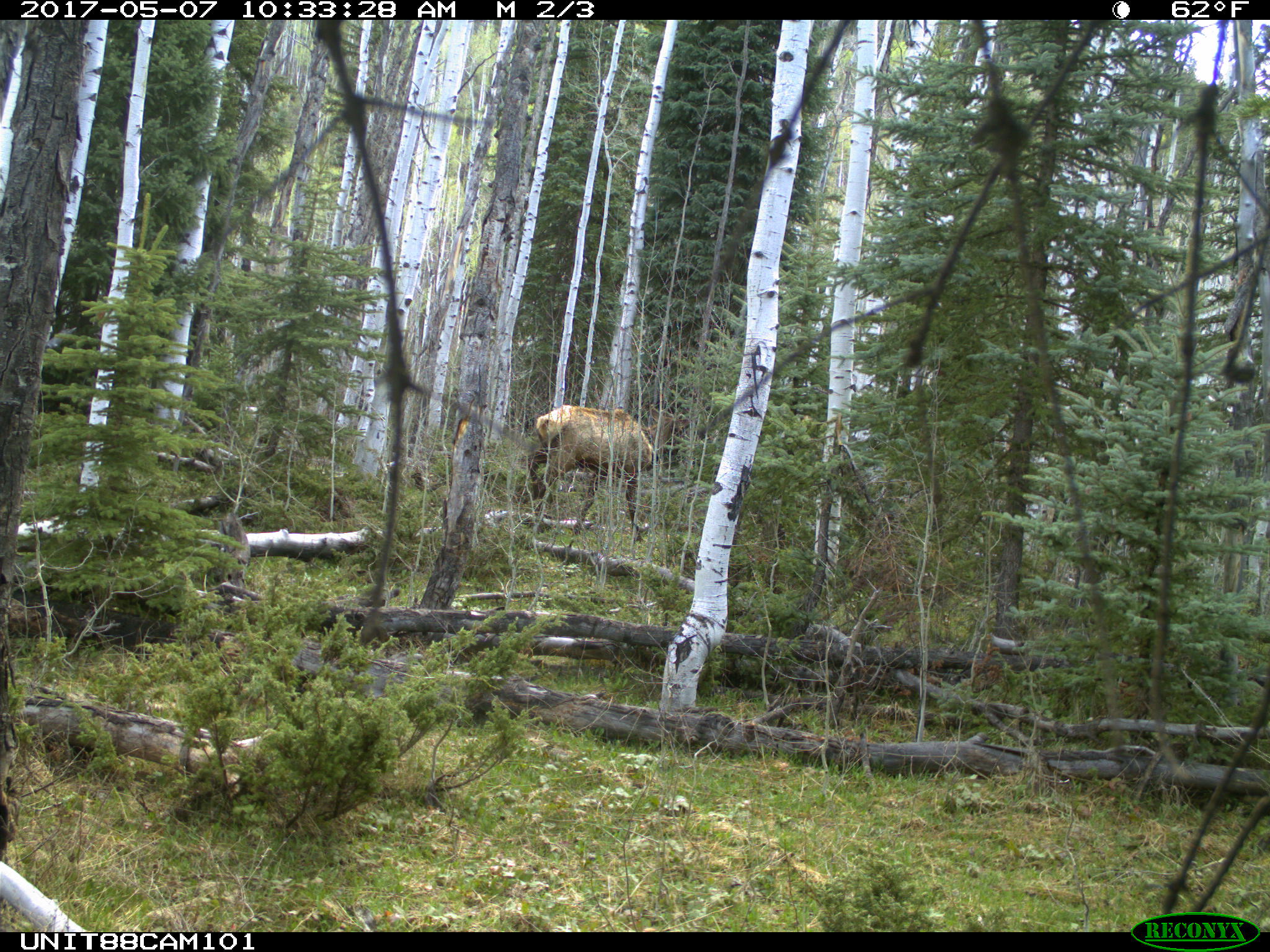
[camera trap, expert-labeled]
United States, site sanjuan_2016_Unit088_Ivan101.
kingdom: Animalia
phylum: Chordata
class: Mammalia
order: Artiodactyla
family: Cervidae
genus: Cervus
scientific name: Cervus elaphus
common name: red deer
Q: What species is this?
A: Cervus elaphus (red deer).